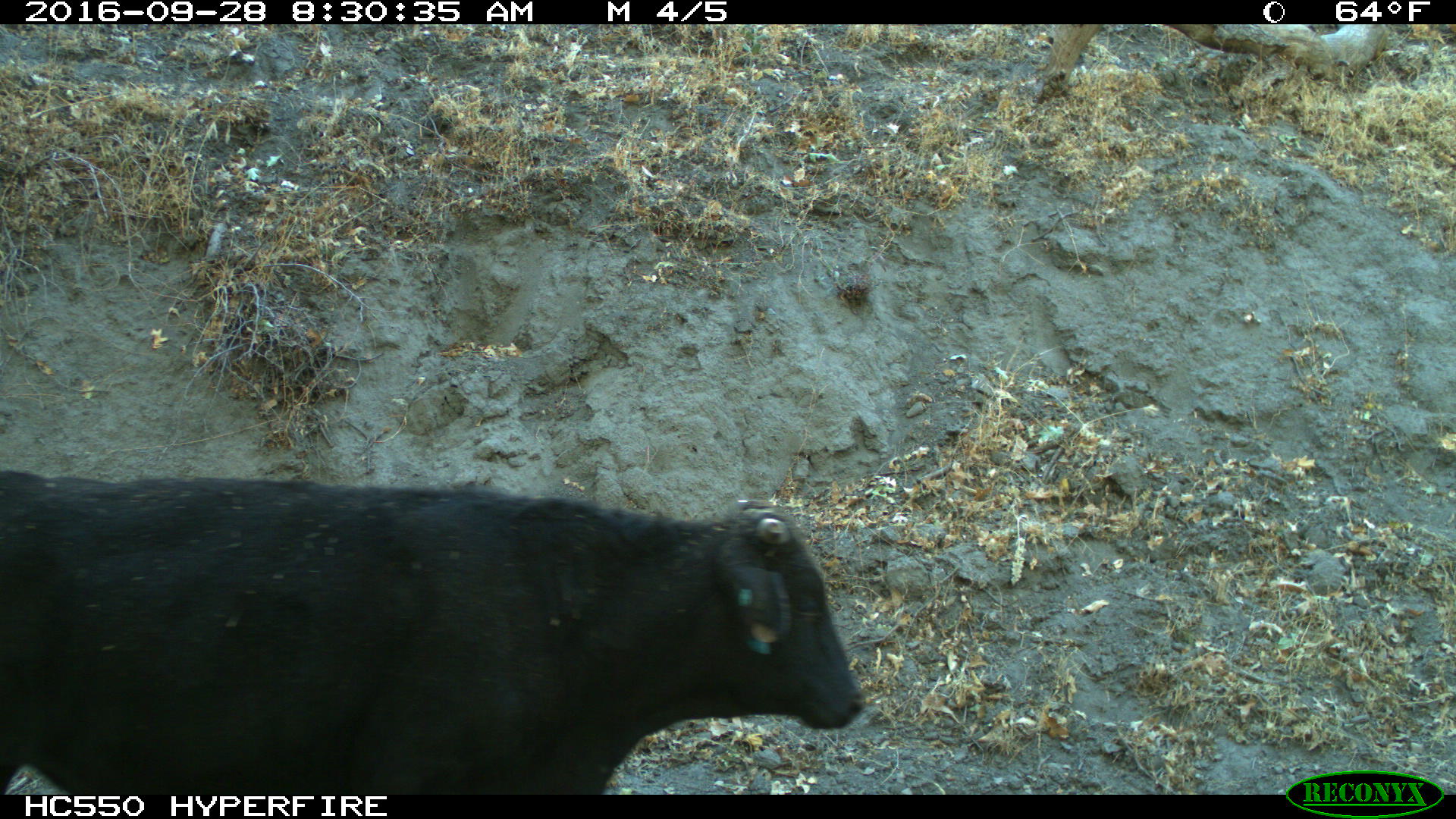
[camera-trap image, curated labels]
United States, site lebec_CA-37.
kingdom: Animalia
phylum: Chordata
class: Mammalia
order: Artiodactyla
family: Bovidae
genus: Bos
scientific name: Bos taurus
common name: domestic cow